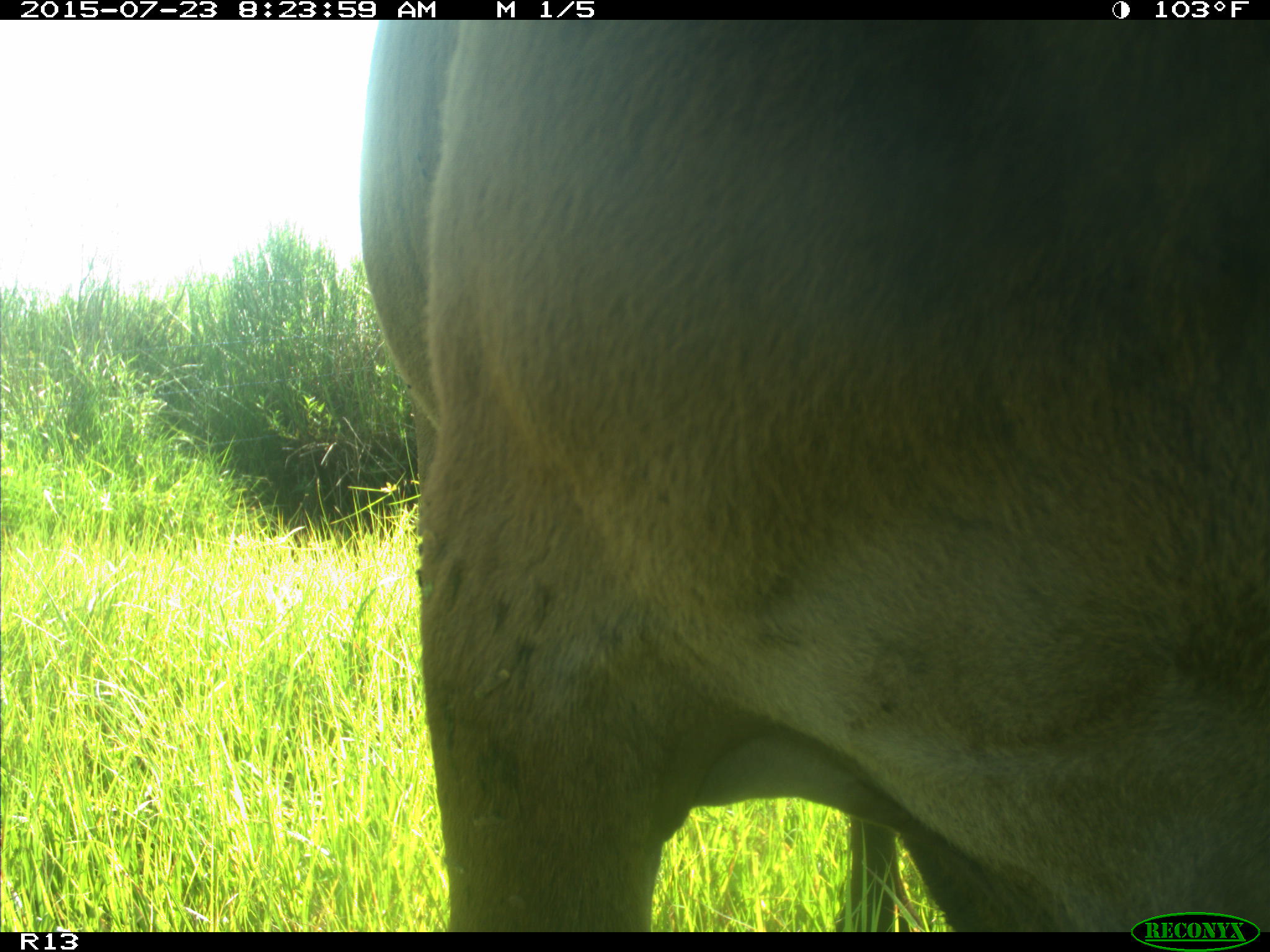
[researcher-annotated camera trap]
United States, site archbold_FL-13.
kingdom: Animalia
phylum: Chordata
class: Mammalia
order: Artiodactyla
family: Bovidae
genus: Bos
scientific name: Bos taurus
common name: domestic cow